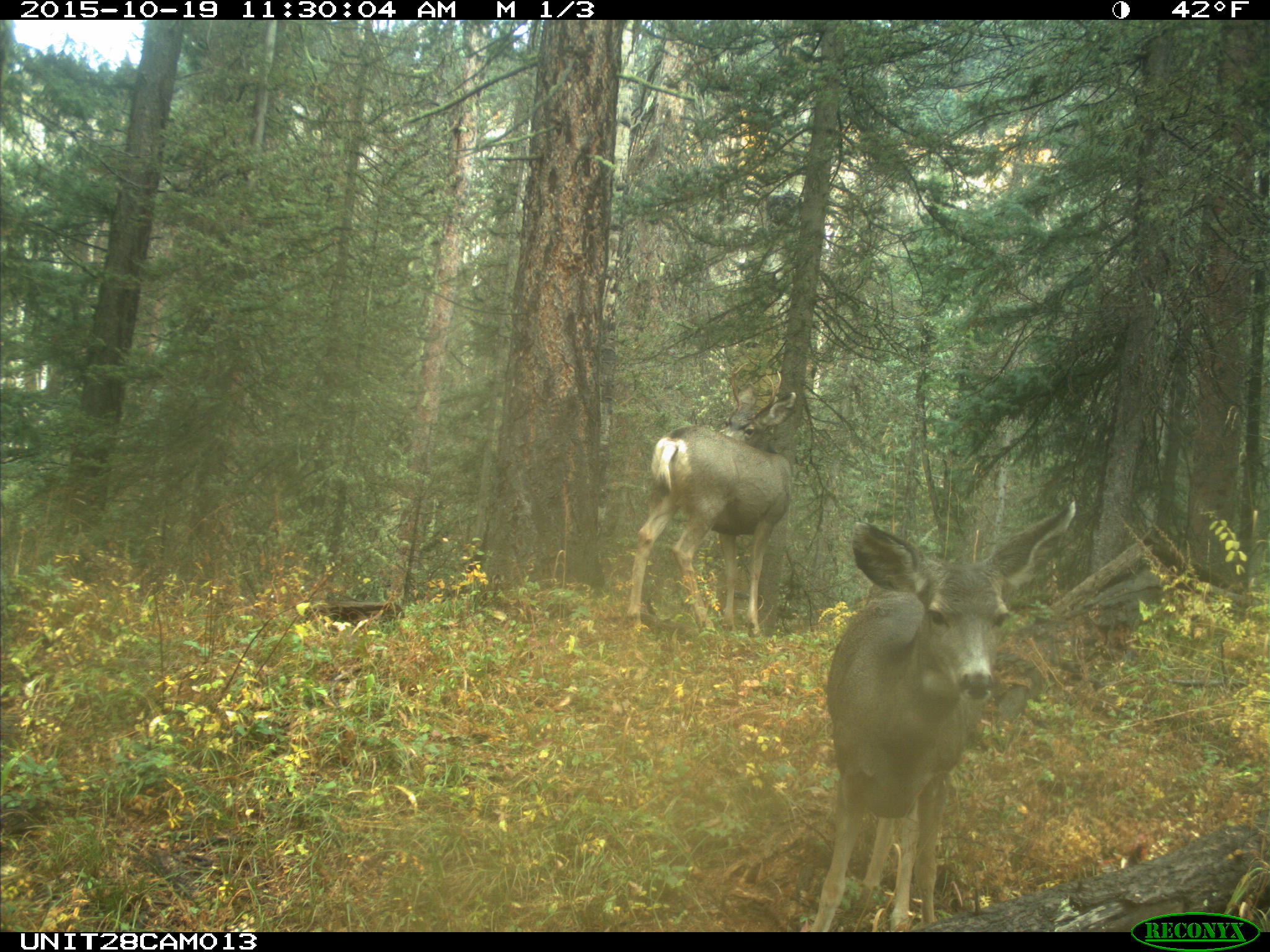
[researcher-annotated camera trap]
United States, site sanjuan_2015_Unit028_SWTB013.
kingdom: Animalia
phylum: Chordata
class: Mammalia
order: Artiodactyla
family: Cervidae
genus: Odocoileus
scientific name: Odocoileus hemionus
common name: mule deer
Odocoileus hemionus (mule deer).